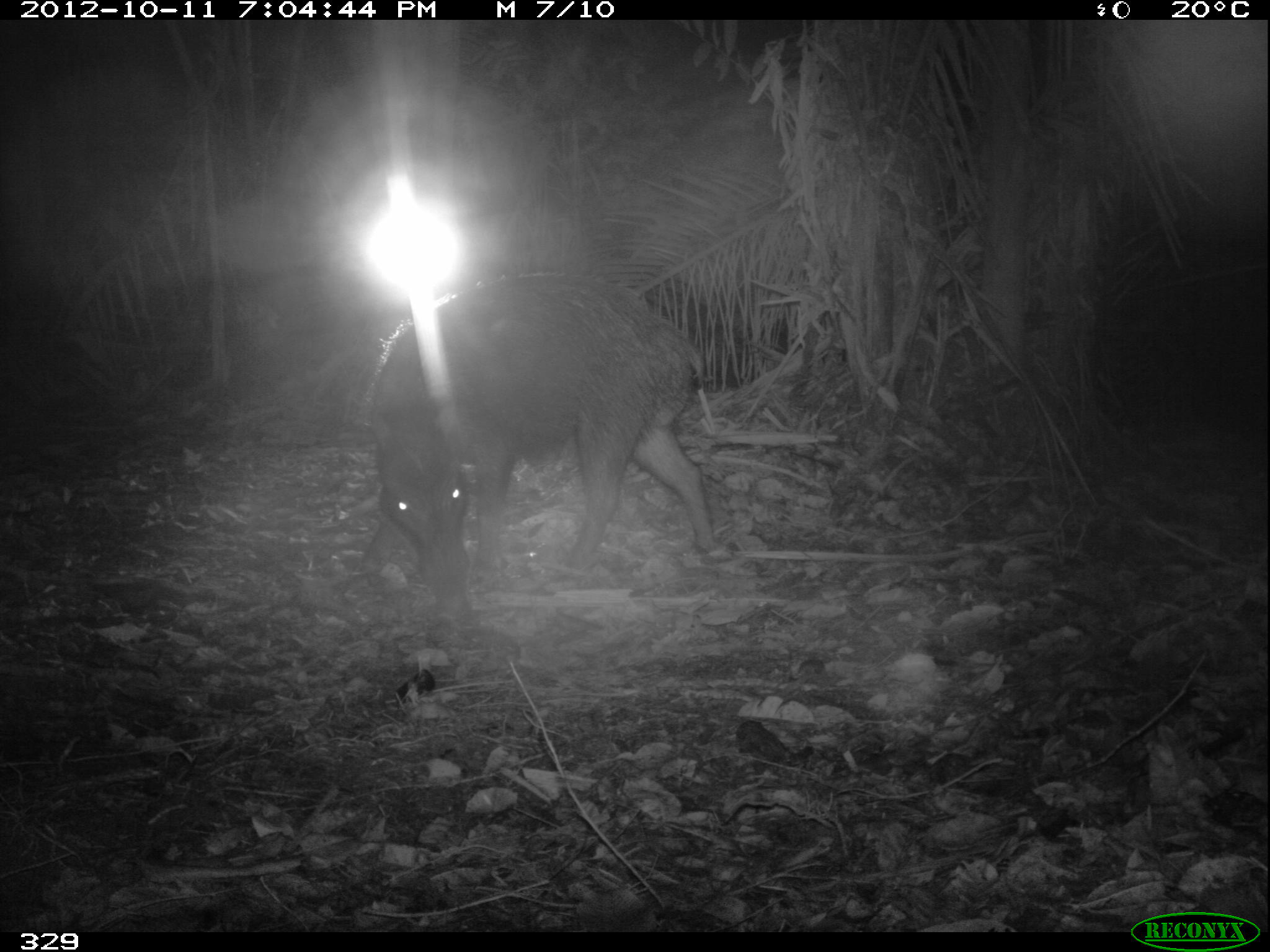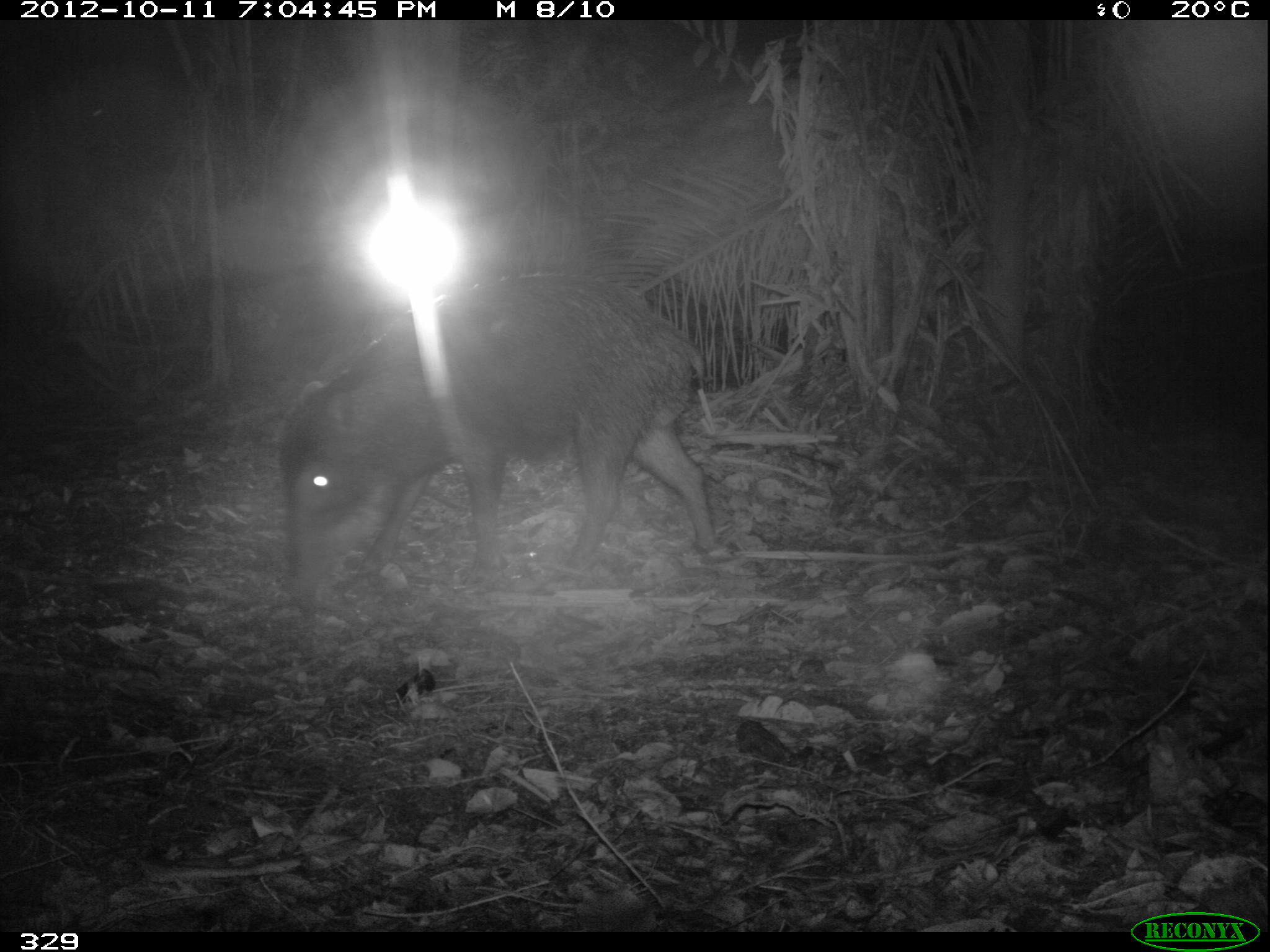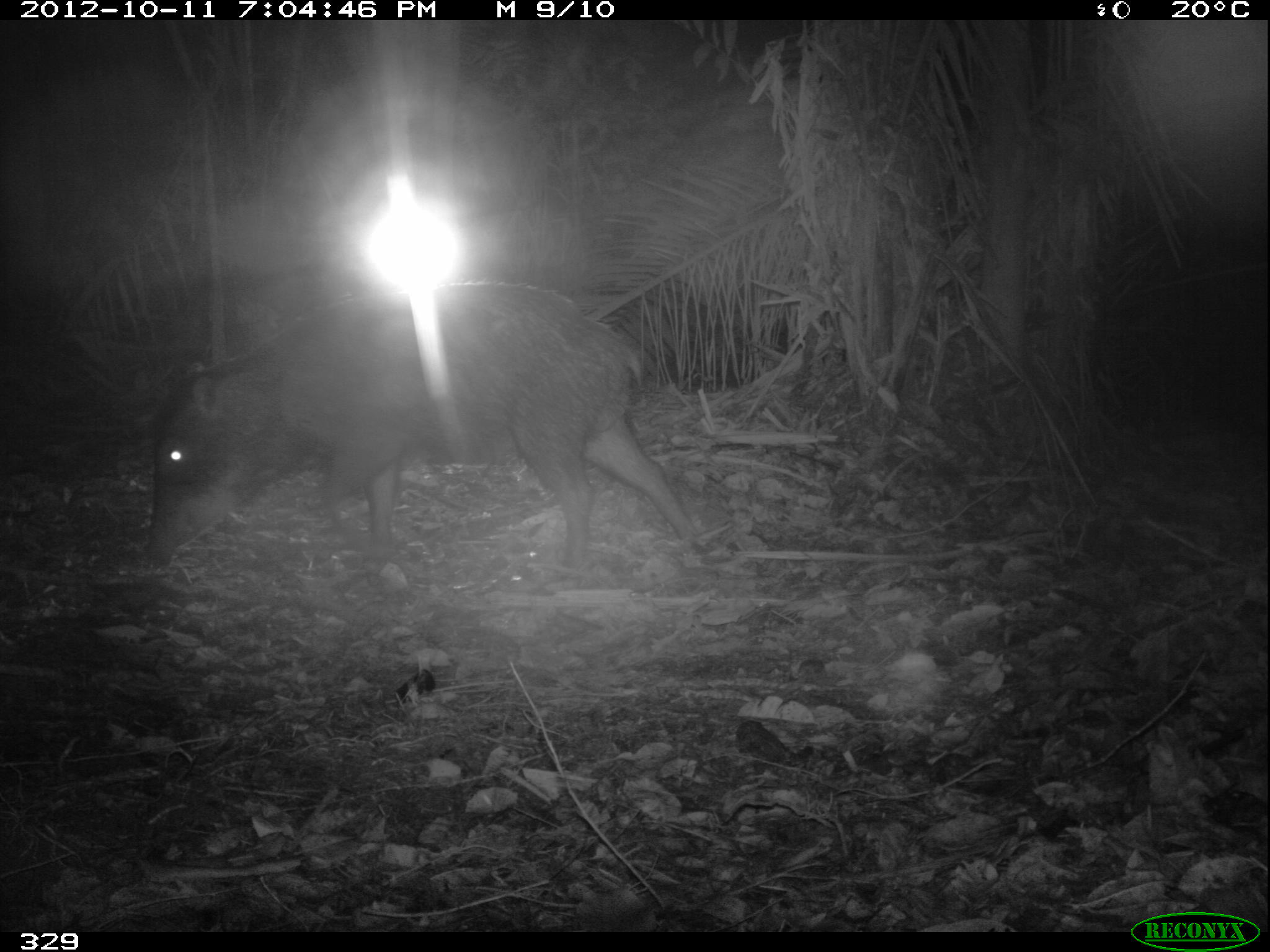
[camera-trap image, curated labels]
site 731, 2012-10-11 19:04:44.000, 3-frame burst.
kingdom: Animalia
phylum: Chordata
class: Mammalia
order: Artiodactyla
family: Tayassuidae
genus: Tayassu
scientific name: Tayassu pecari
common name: white-lipped peccary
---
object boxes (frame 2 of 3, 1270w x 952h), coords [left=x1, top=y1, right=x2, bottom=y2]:
tayassu pecari: [left=282, top=269, right=717, bottom=590]